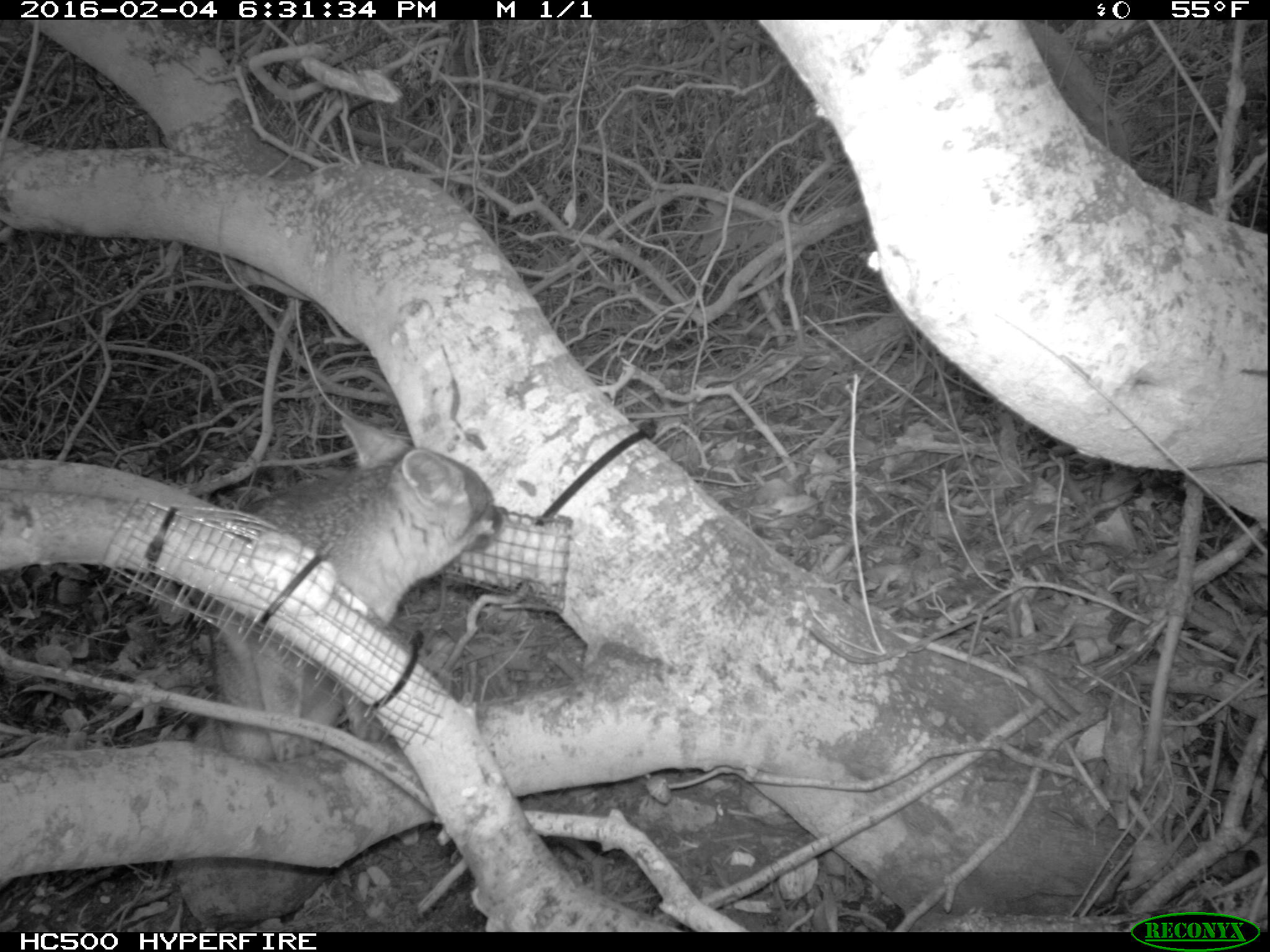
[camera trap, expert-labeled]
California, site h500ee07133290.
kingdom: Animalia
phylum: Chordata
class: Mammalia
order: Carnivora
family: Canidae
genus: Urocyon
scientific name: Urocyon littoralis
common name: island fox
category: fox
Fox (island fox) (Urocyon littoralis).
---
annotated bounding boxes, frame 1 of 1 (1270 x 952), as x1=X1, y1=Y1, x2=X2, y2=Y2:
fox: x1=208, y1=413, x2=511, y2=769